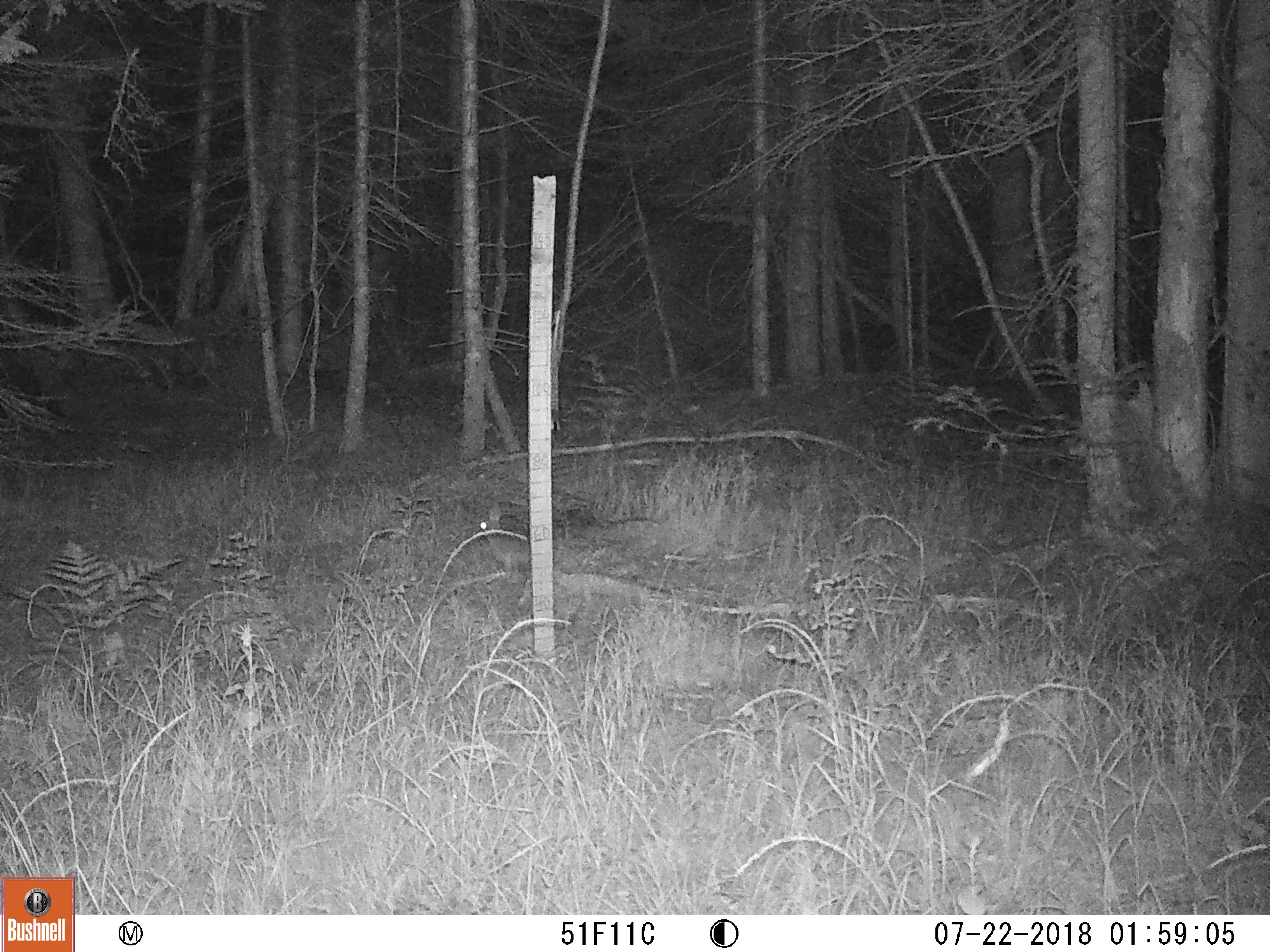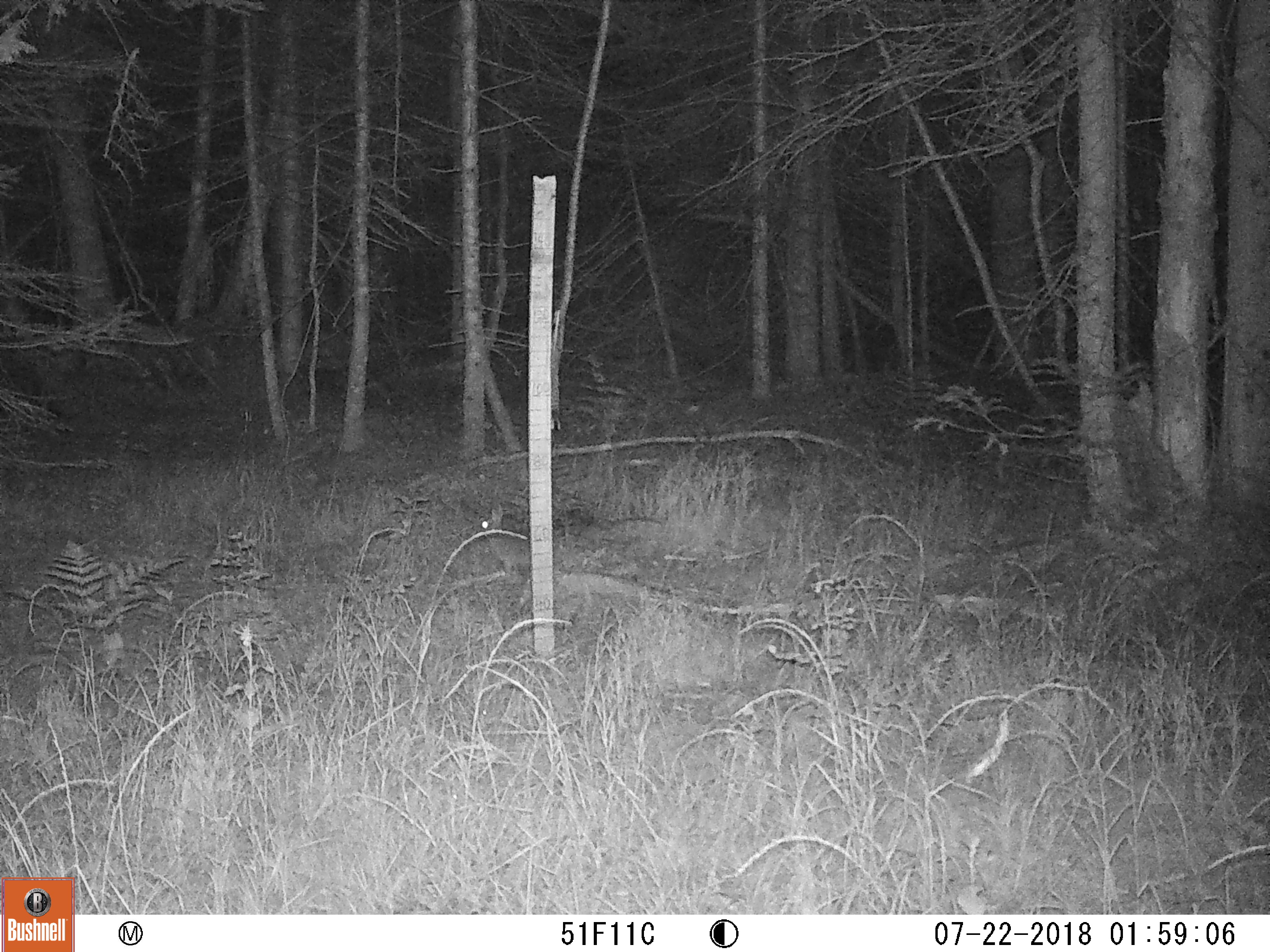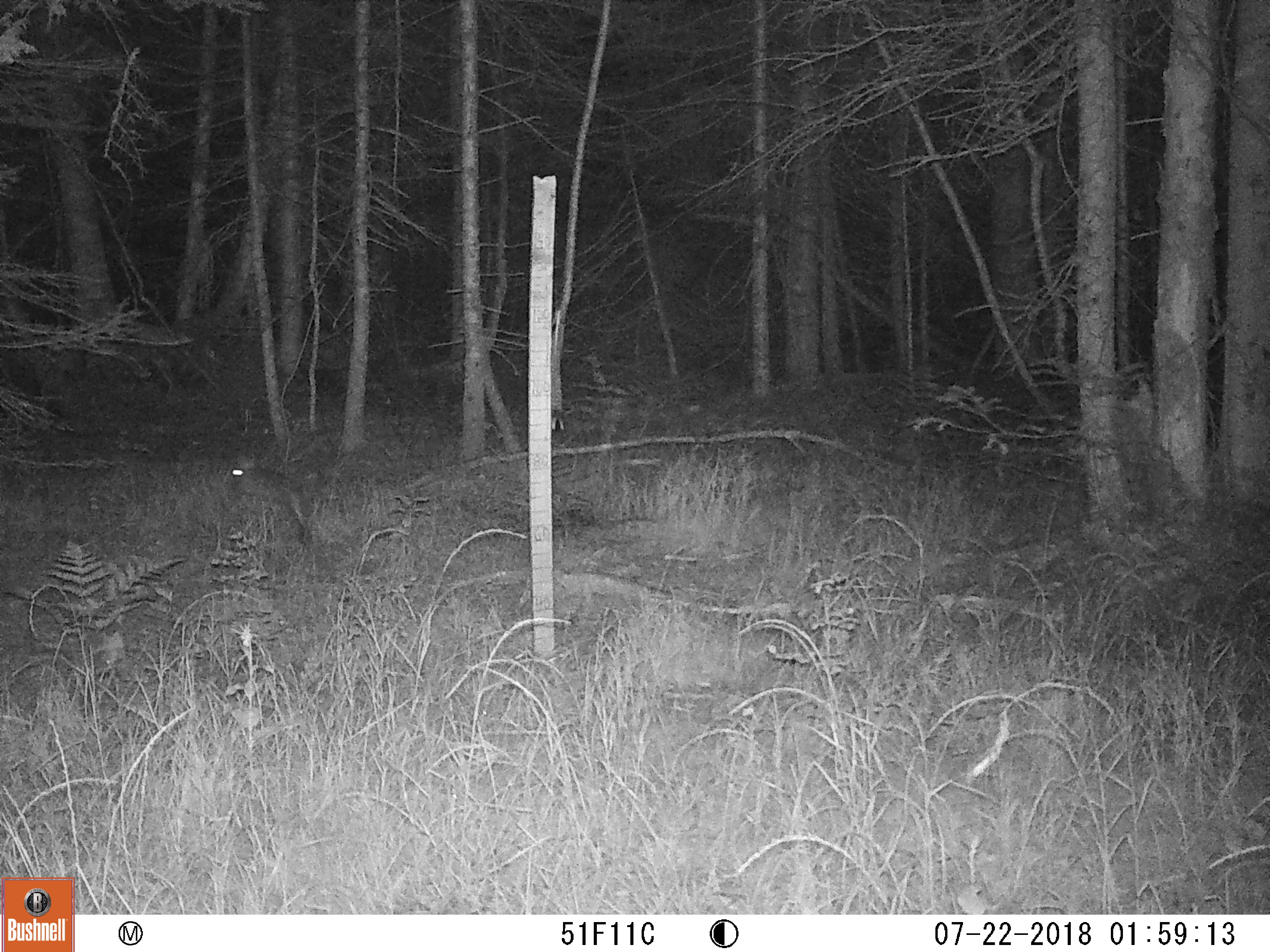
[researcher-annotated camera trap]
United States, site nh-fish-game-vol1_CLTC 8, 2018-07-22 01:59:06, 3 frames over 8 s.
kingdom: Animalia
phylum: Chordata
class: Mammalia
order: Lagomorpha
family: Leporidae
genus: Lepus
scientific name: Lepus americanus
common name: snowshoe hare